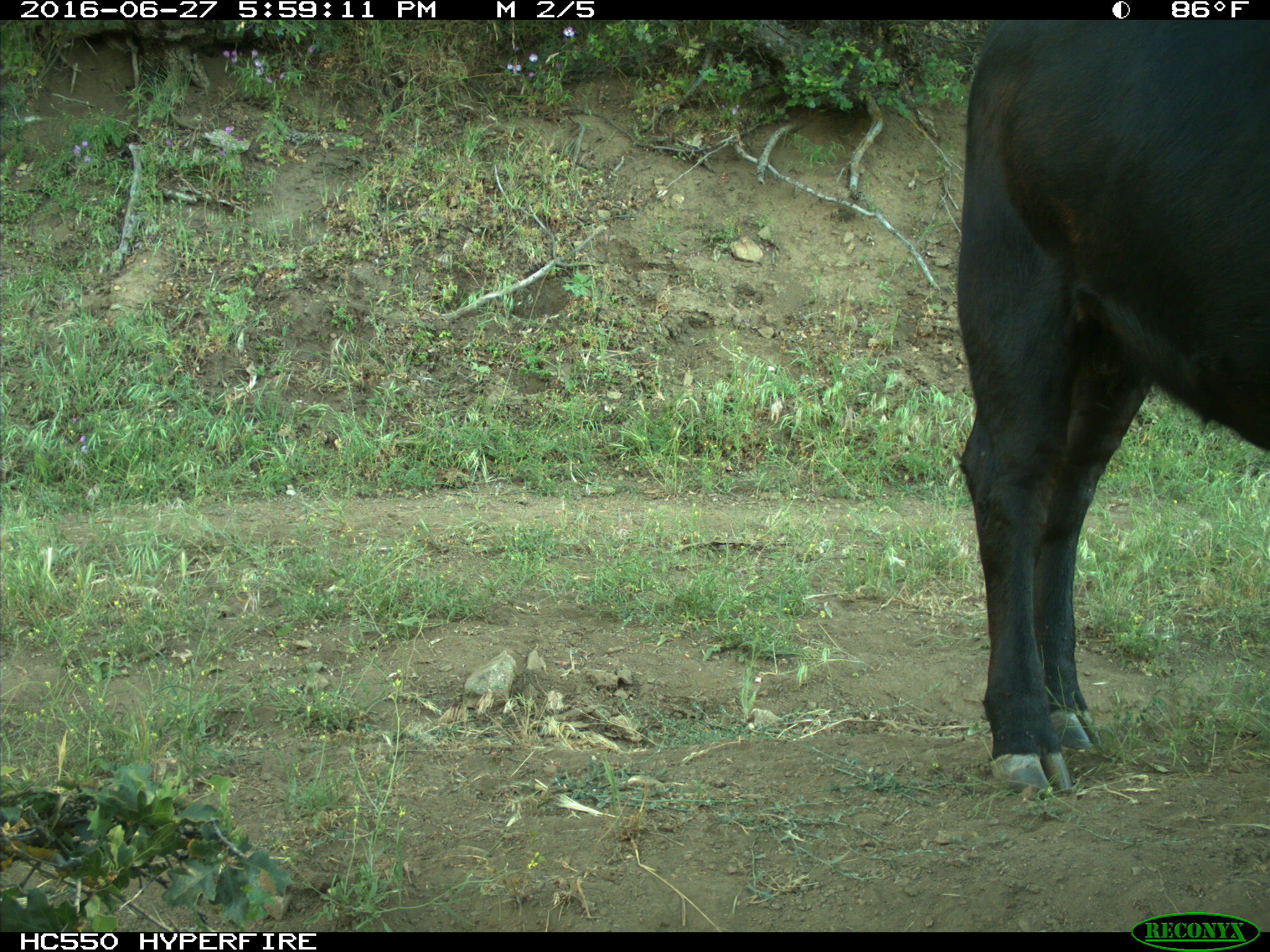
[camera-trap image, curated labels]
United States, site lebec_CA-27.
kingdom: Animalia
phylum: Chordata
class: Mammalia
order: Artiodactyla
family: Bovidae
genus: Bos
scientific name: Bos taurus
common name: domestic cow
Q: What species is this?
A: Bos taurus (domestic cow).